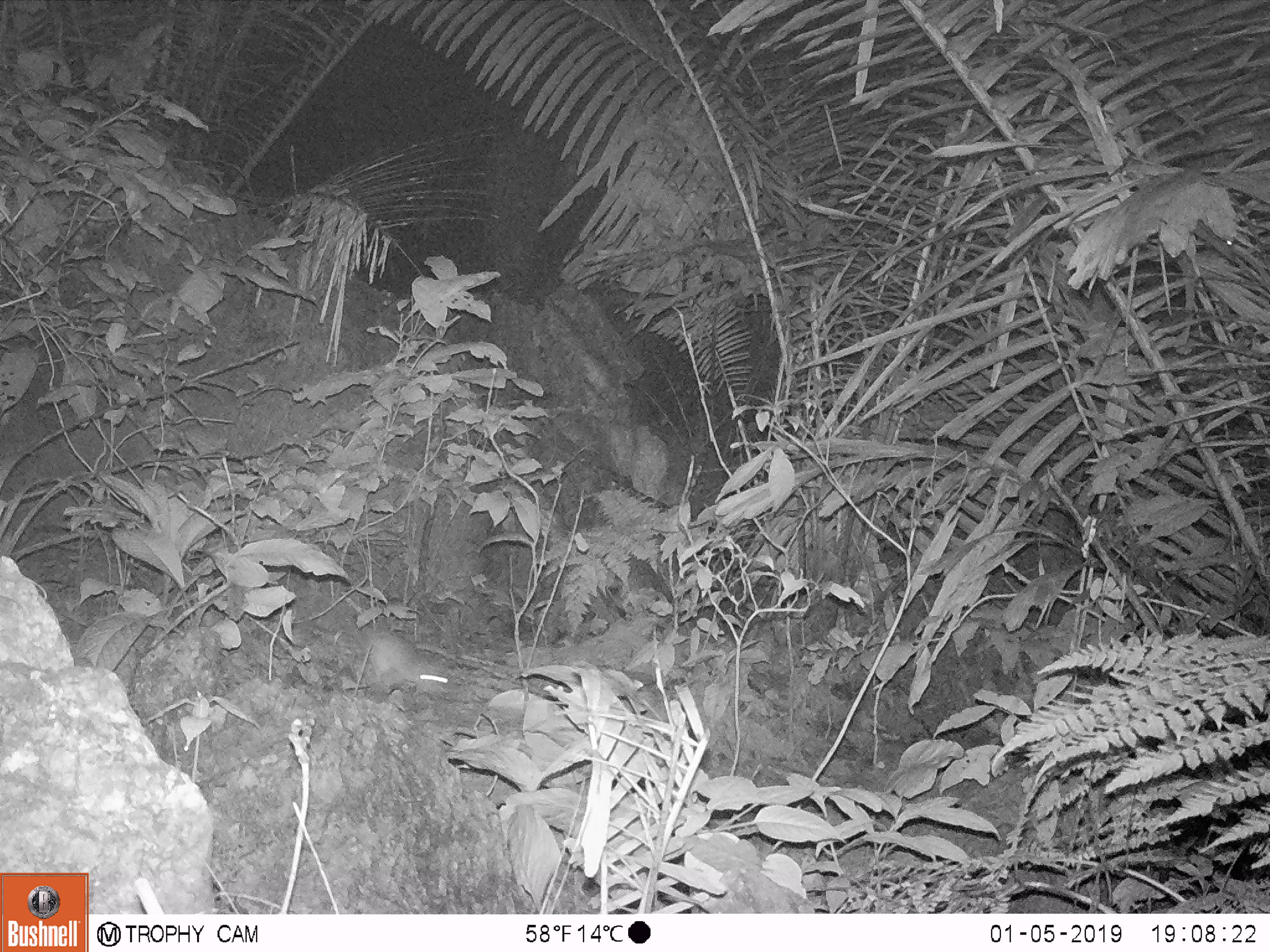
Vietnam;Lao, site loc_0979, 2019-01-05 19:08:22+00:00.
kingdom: Animalia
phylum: Chordata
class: Mammalia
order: Rodentia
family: Muridae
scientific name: Muridae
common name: old-world mice and rats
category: unidentified murid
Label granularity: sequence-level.